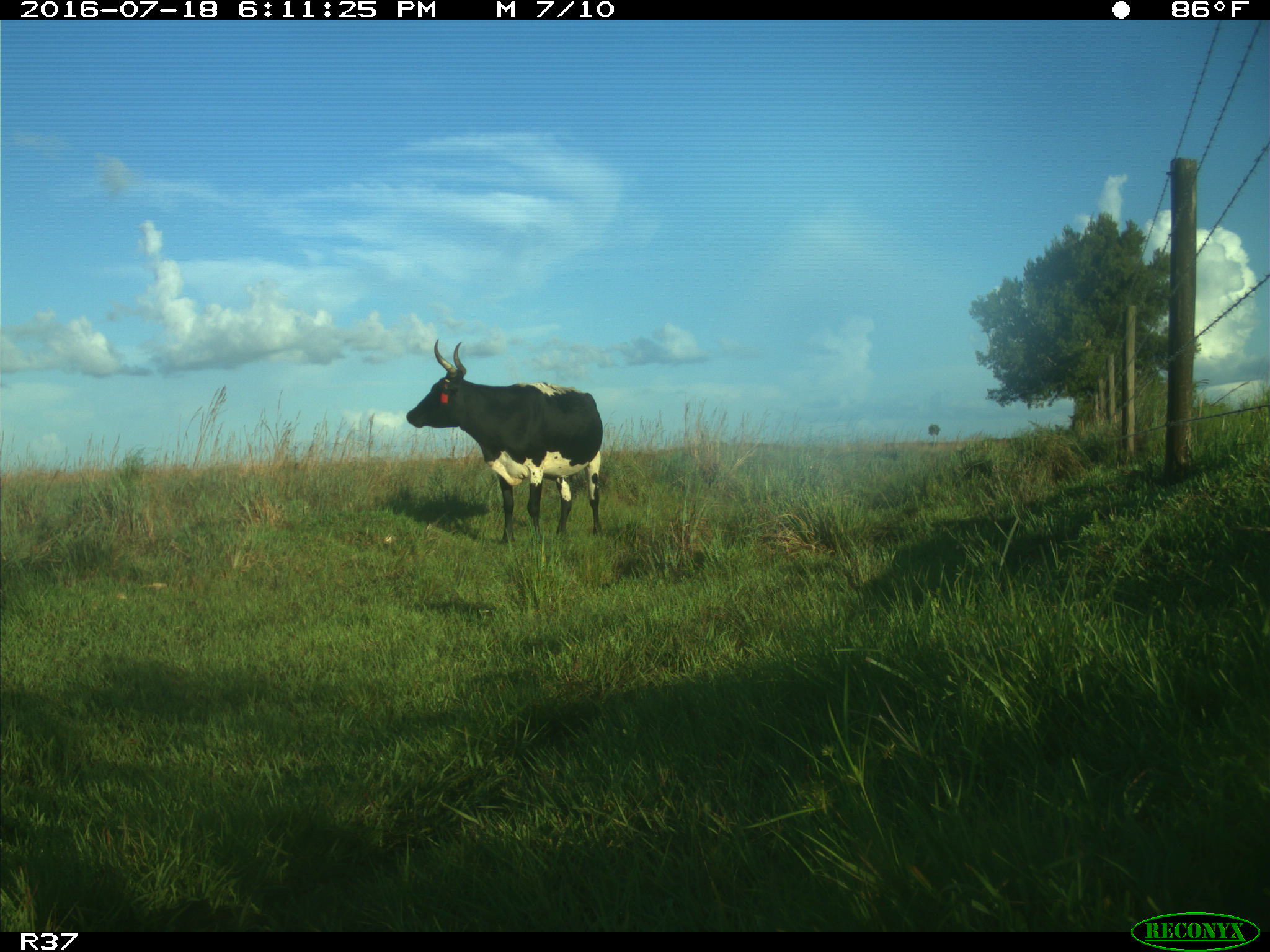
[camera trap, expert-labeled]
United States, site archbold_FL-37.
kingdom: Animalia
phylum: Chordata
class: Mammalia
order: Artiodactyla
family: Bovidae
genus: Bos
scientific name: Bos taurus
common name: domestic cow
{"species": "Bos taurus (domestic cow)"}